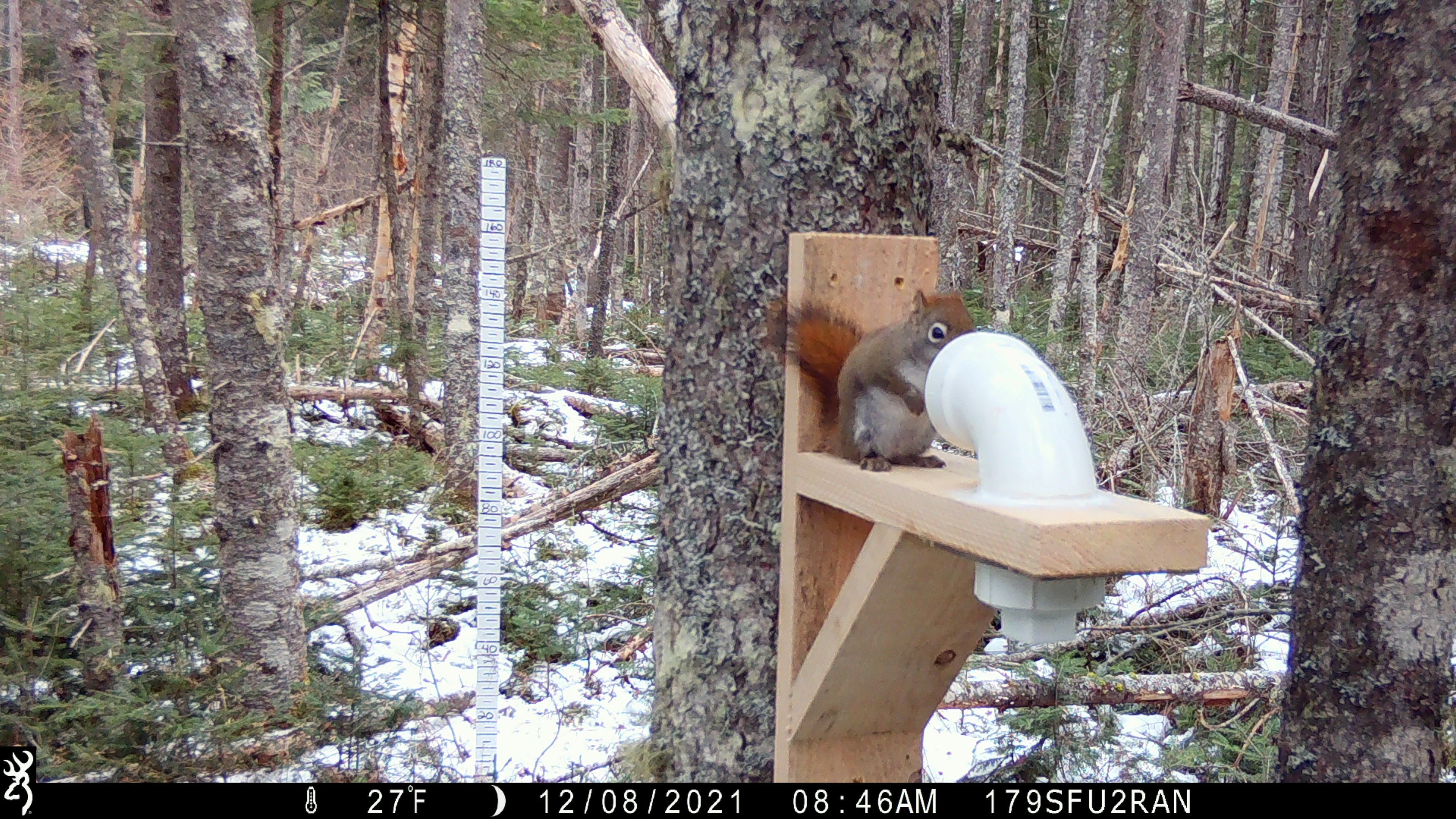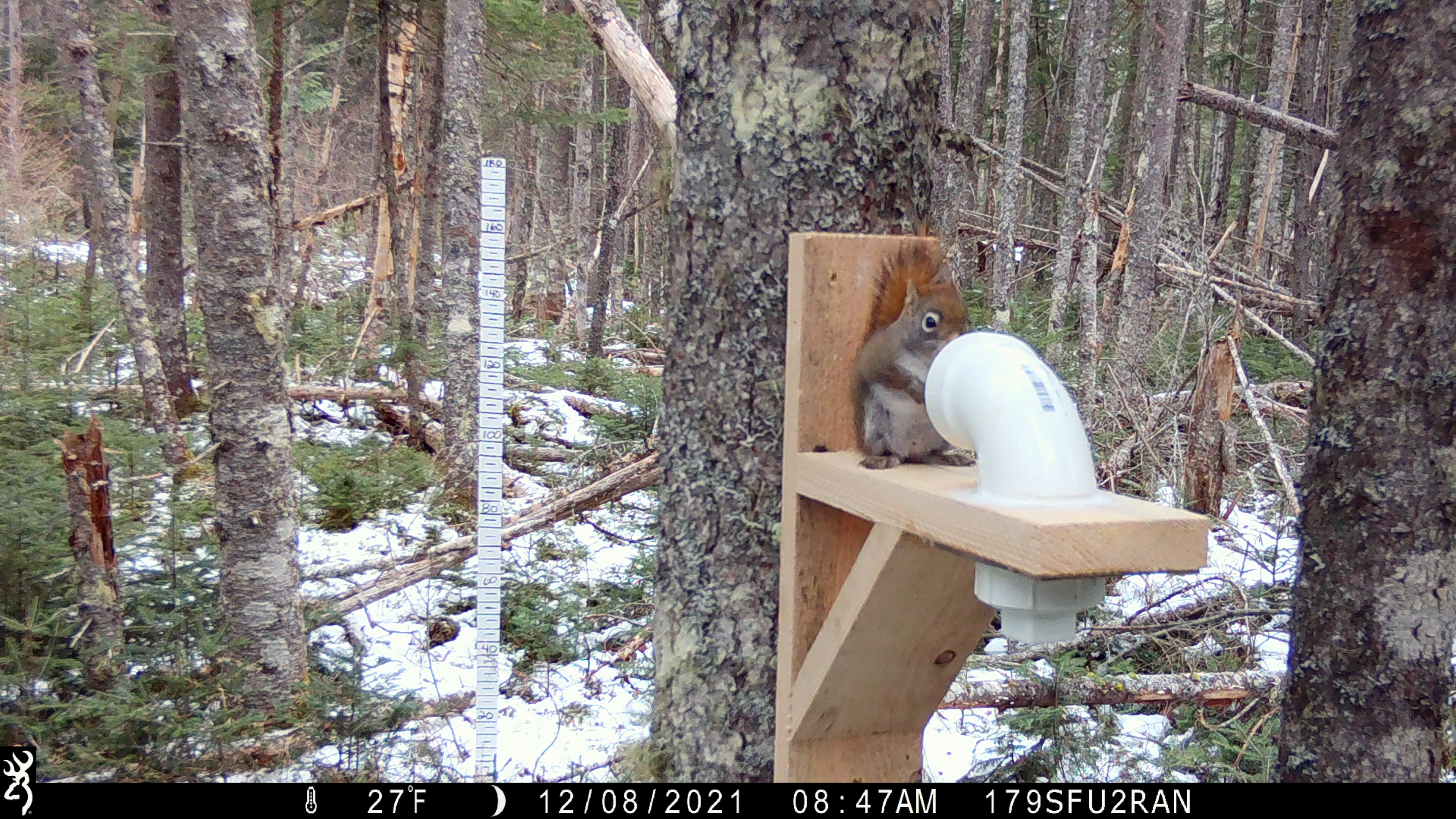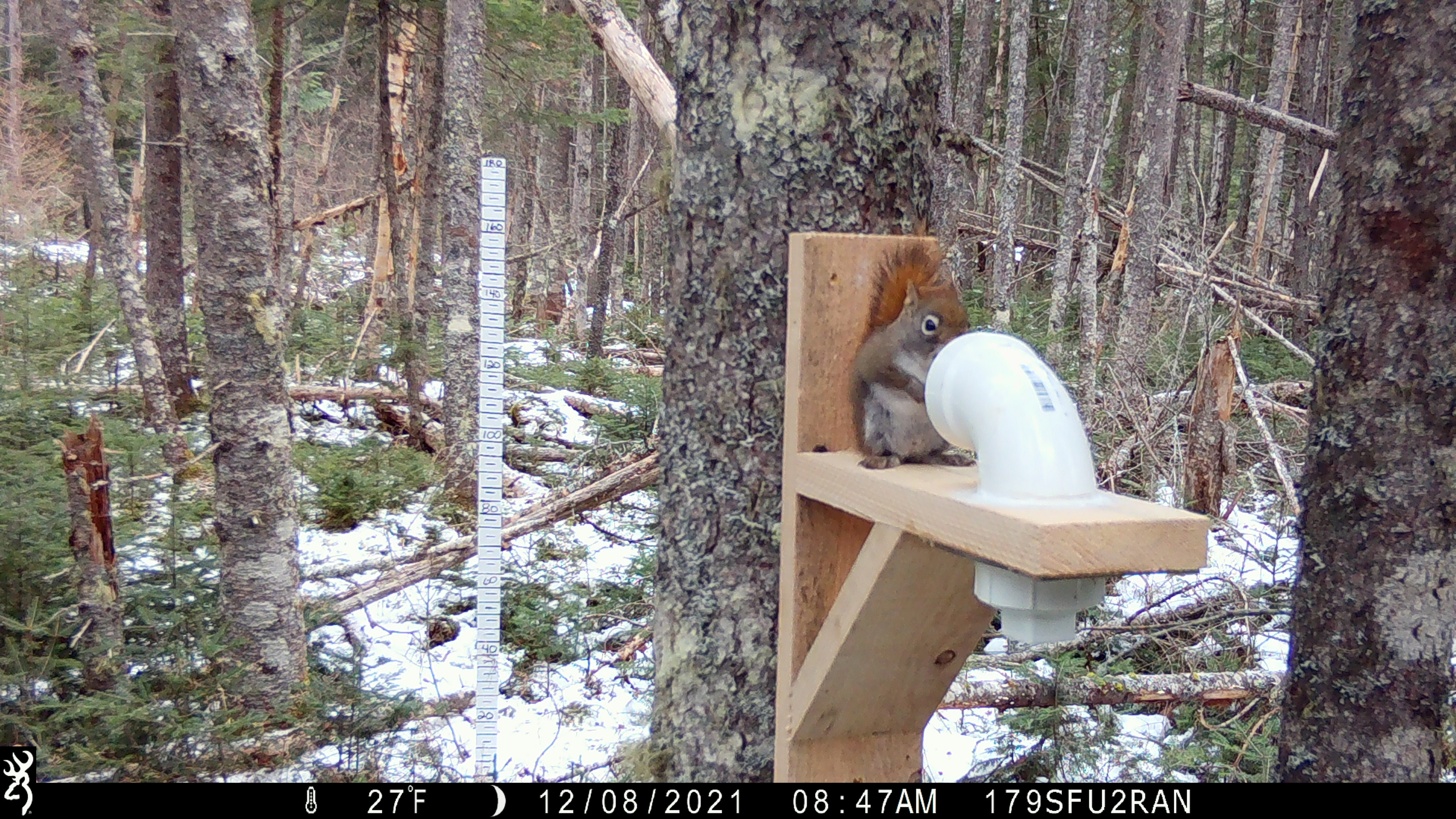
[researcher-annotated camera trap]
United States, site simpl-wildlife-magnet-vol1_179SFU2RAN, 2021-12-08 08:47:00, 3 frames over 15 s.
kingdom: Animalia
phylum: Chordata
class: Mammalia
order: Rodentia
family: Sciuridae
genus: Tamiasciurus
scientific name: Tamiasciurus hudsonicus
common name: red squirrel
Red squirrel (Tamiasciurus hudsonicus).